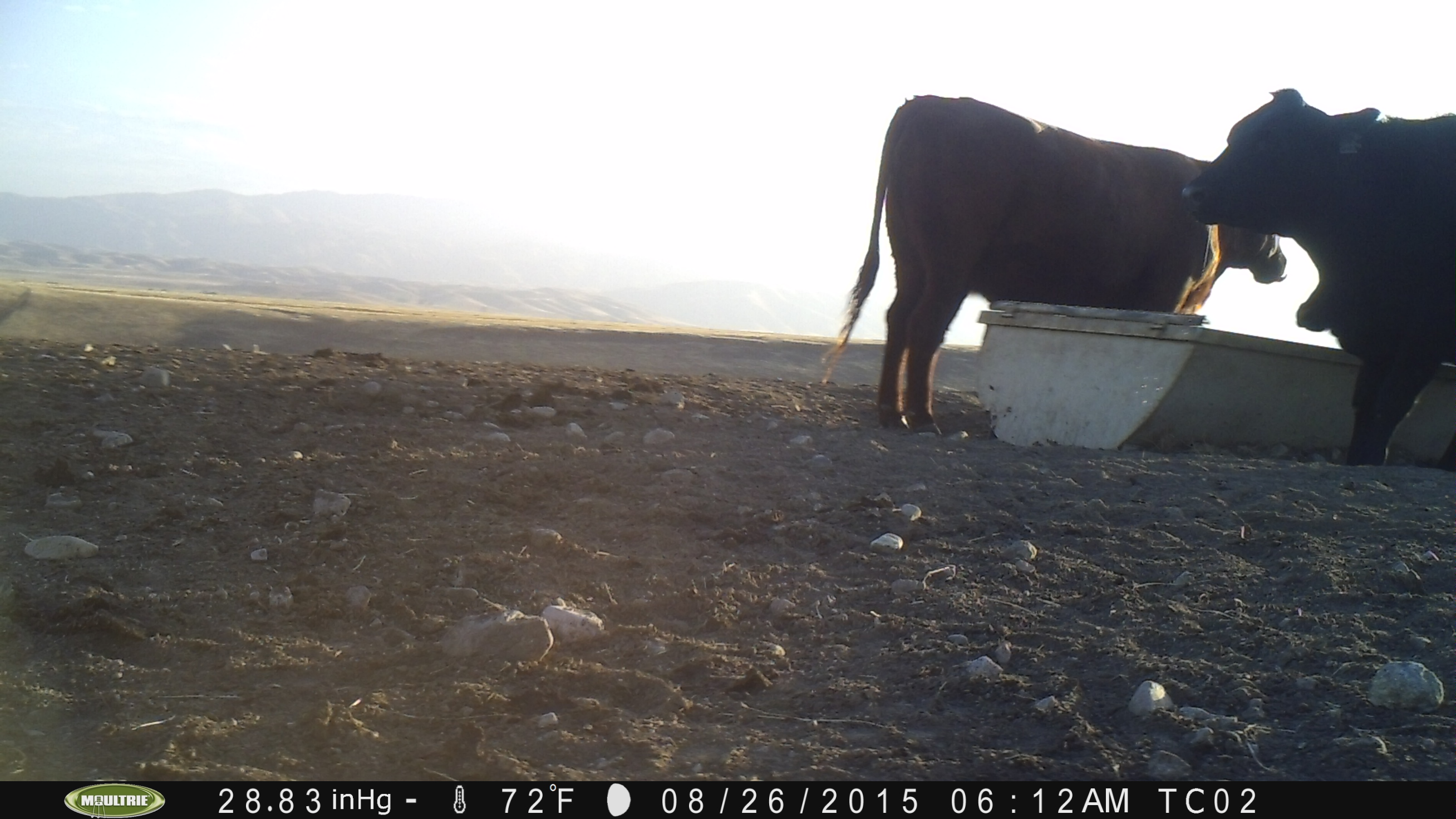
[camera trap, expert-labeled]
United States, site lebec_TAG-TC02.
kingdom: Animalia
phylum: Chordata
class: Mammalia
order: Artiodactyla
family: Bovidae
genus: Bos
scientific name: Bos taurus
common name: domestic cow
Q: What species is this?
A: Bos taurus (domestic cow).